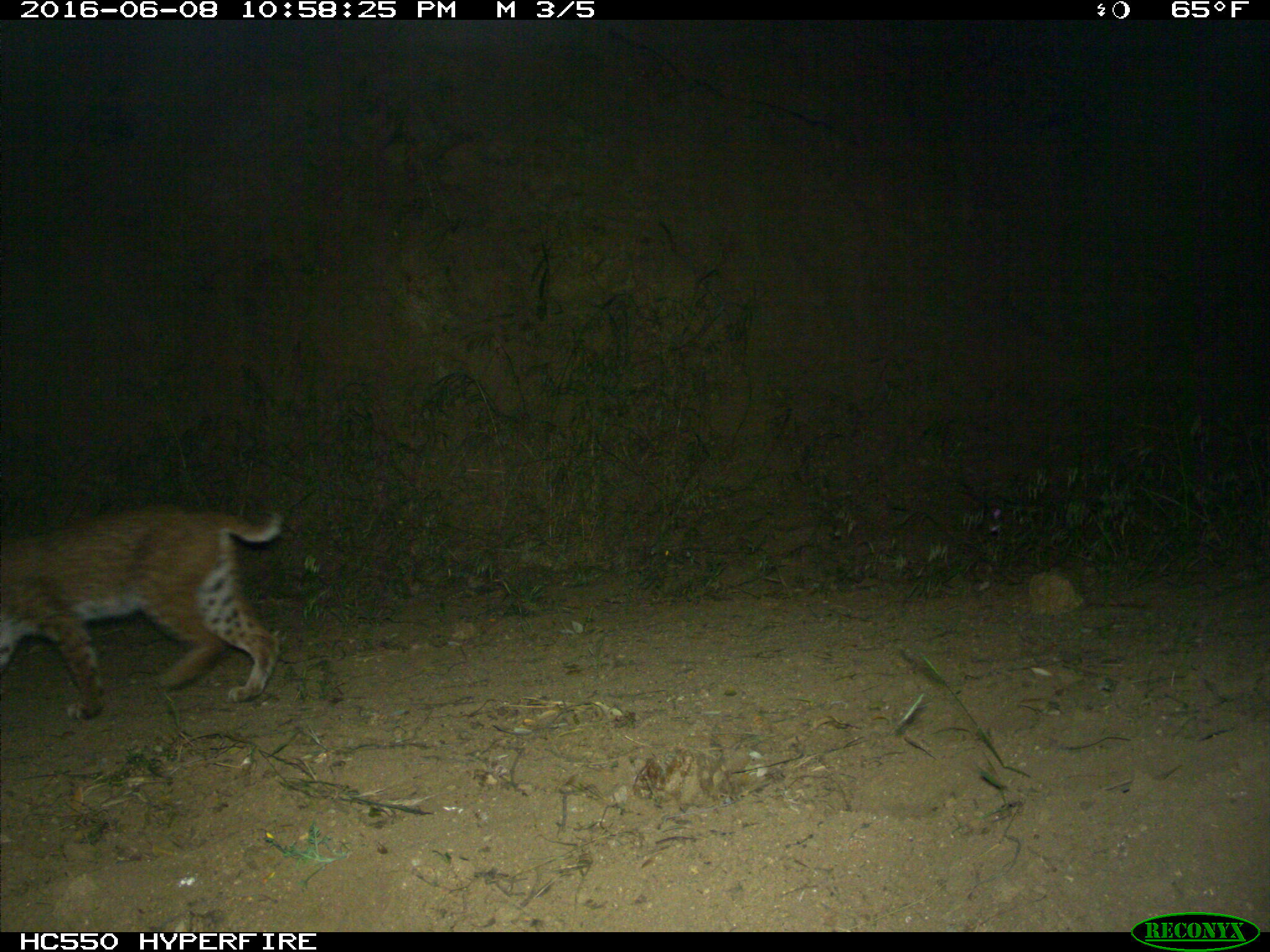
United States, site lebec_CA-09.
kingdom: Animalia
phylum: Chordata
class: Mammalia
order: Carnivora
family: Felidae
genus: Lynx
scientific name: Lynx rufus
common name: bobcat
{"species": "Lynx rufus (bobcat)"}